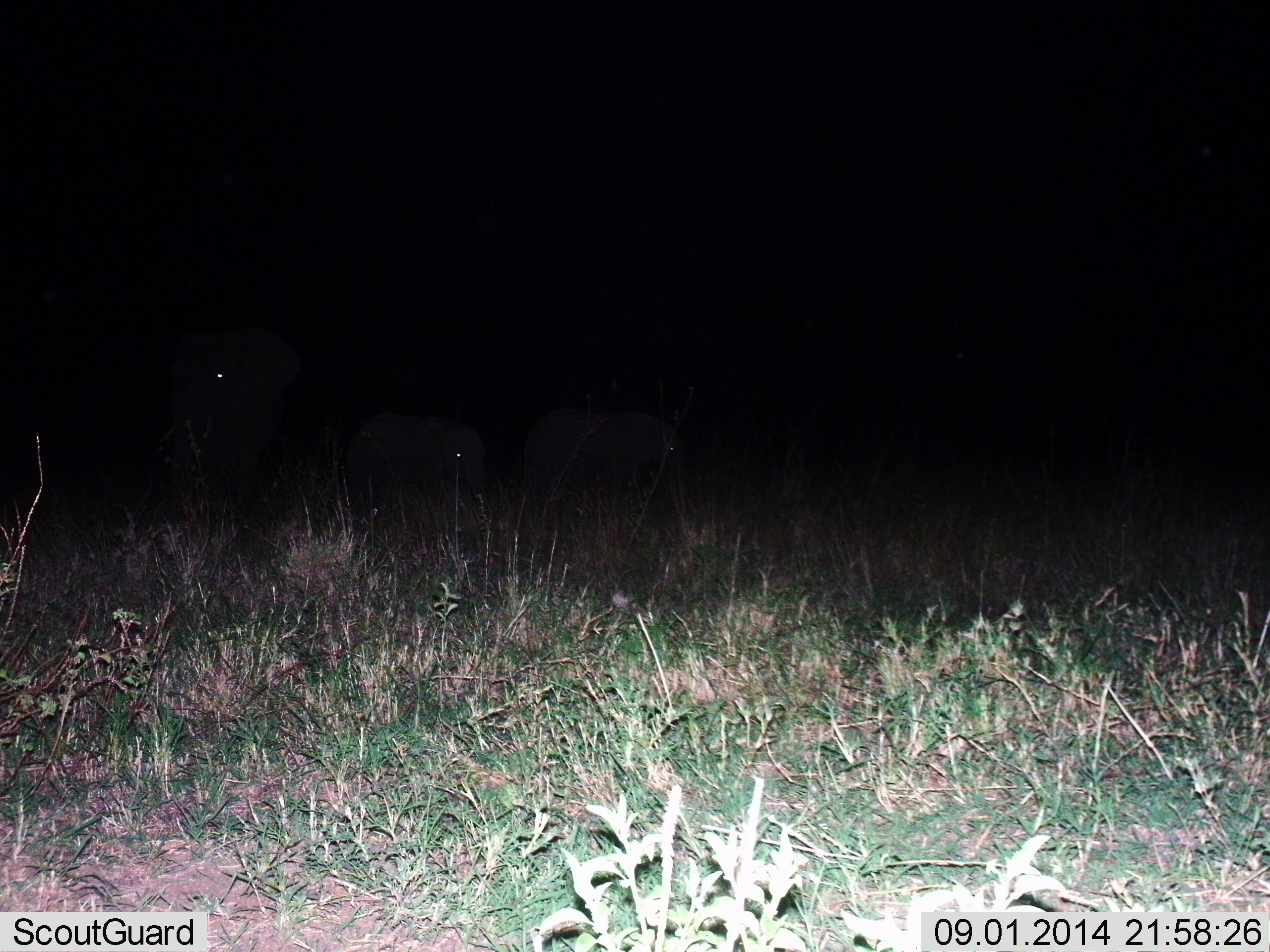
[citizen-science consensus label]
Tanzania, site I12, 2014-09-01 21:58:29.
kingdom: Animalia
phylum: Chordata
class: Mammalia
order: Proboscidea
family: Elephantidae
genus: Loxodonta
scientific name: Loxodonta africana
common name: african bush elephant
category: elephant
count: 3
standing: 40%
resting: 0%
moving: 70%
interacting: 0%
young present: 80%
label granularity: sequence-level